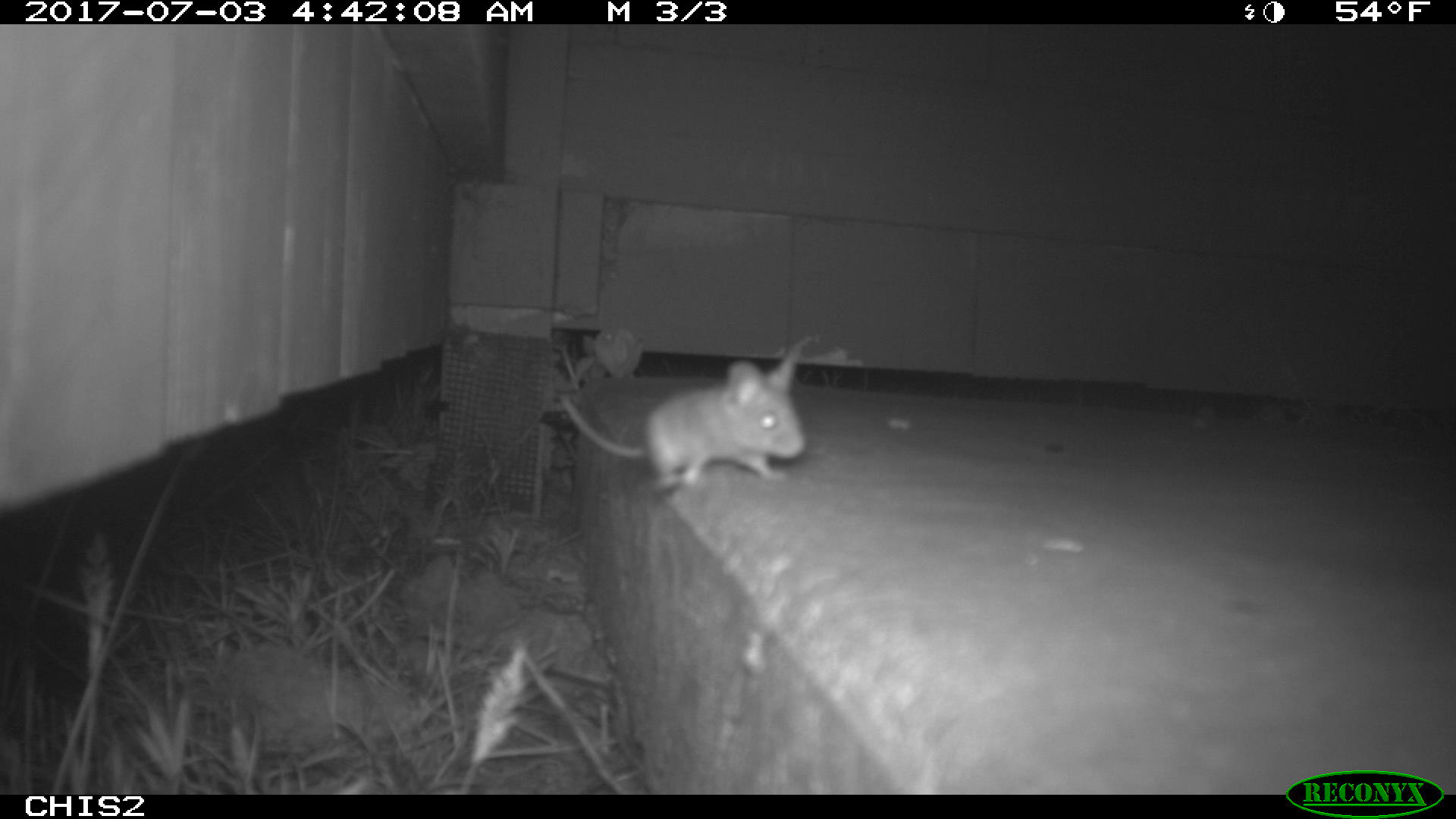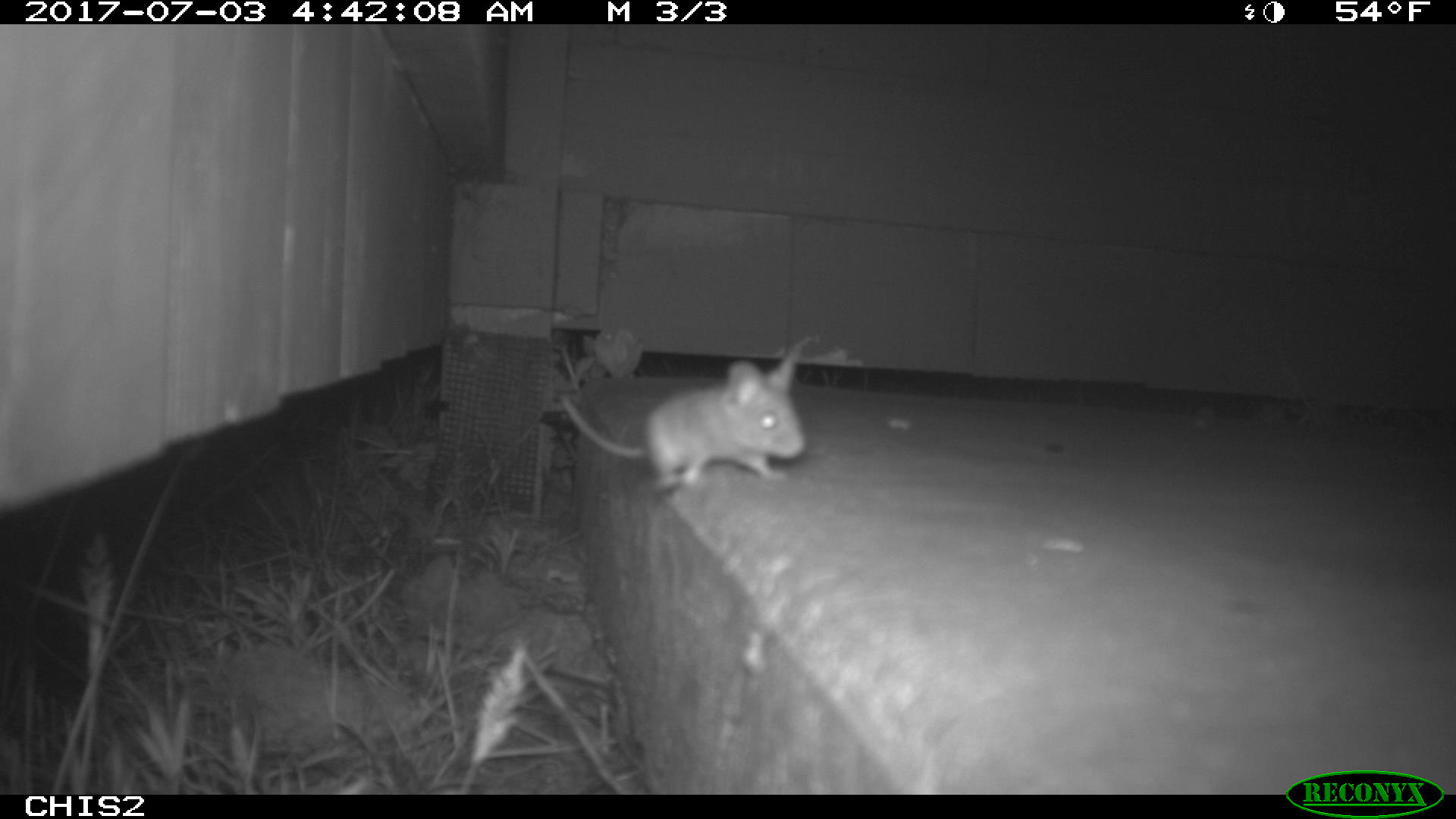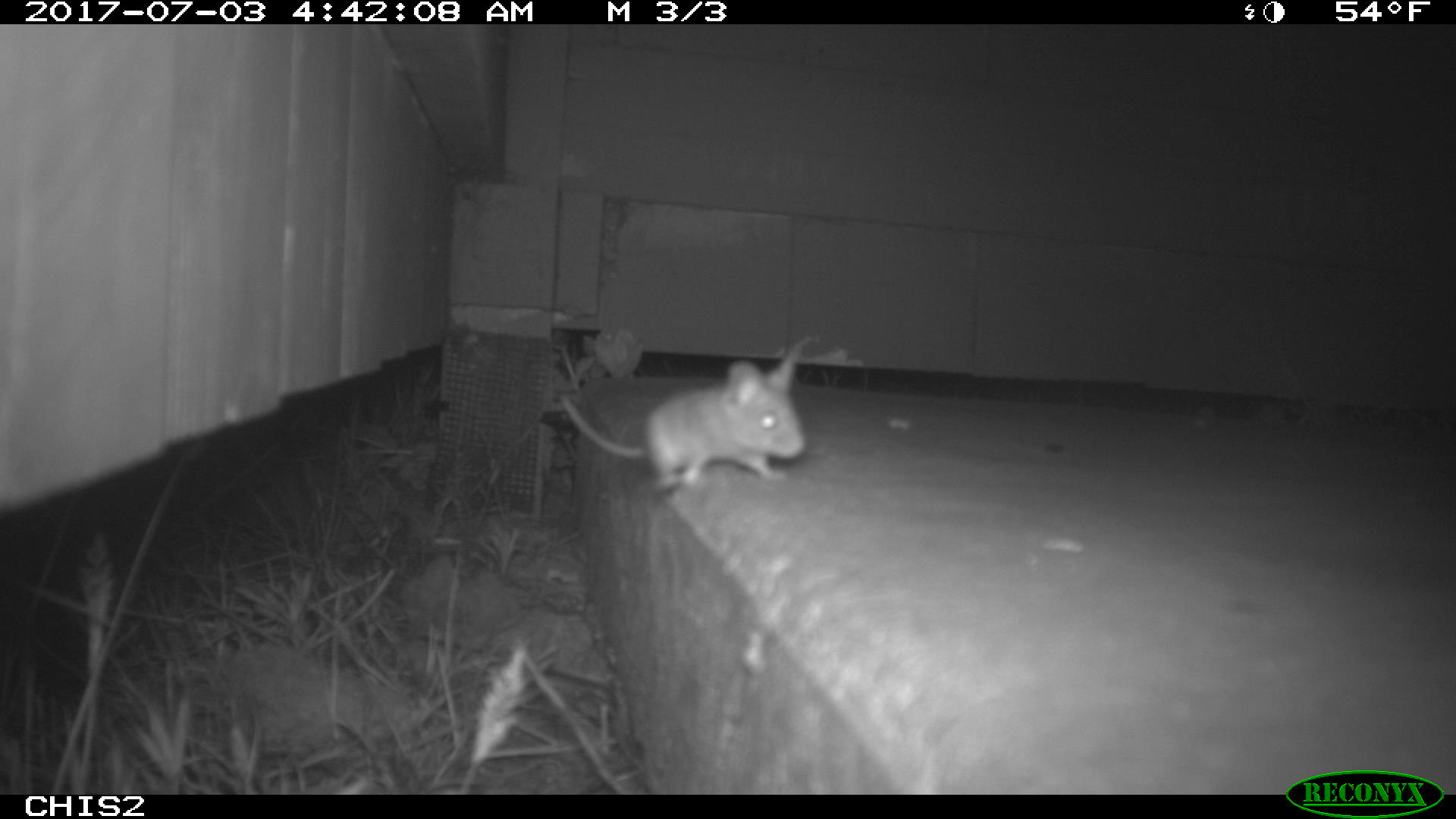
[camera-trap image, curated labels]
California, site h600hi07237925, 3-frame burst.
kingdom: Animalia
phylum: Chordata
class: Mammalia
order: Rodentia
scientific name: Rodentia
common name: rodent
Rodent (Rodentia).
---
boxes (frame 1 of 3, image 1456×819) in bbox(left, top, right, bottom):
rodent: bbox(557, 339, 806, 486)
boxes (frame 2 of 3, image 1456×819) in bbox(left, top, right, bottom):
rodent: bbox(559, 336, 807, 491)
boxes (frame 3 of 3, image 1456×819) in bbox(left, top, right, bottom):
rodent: bbox(561, 347, 808, 488)